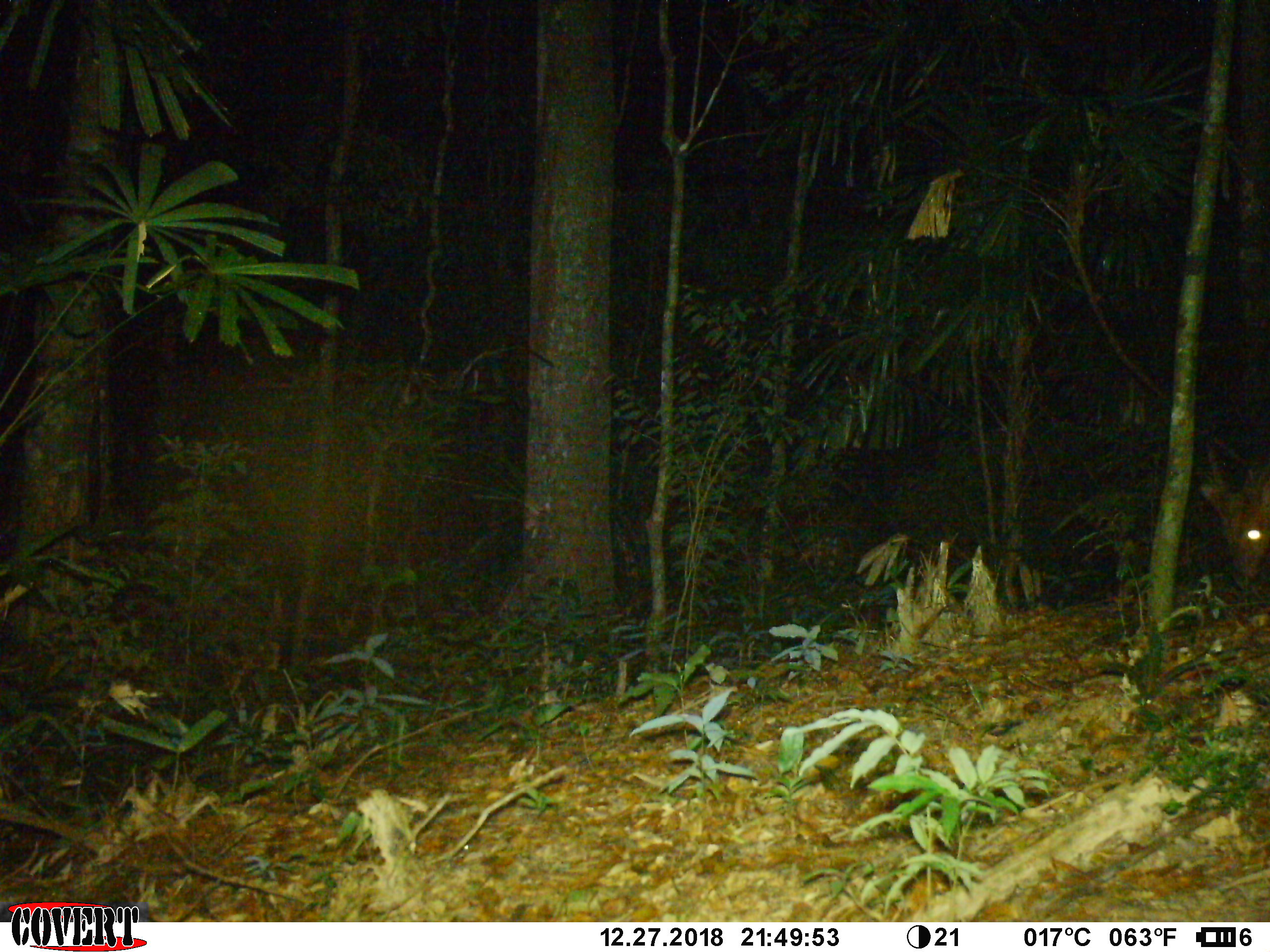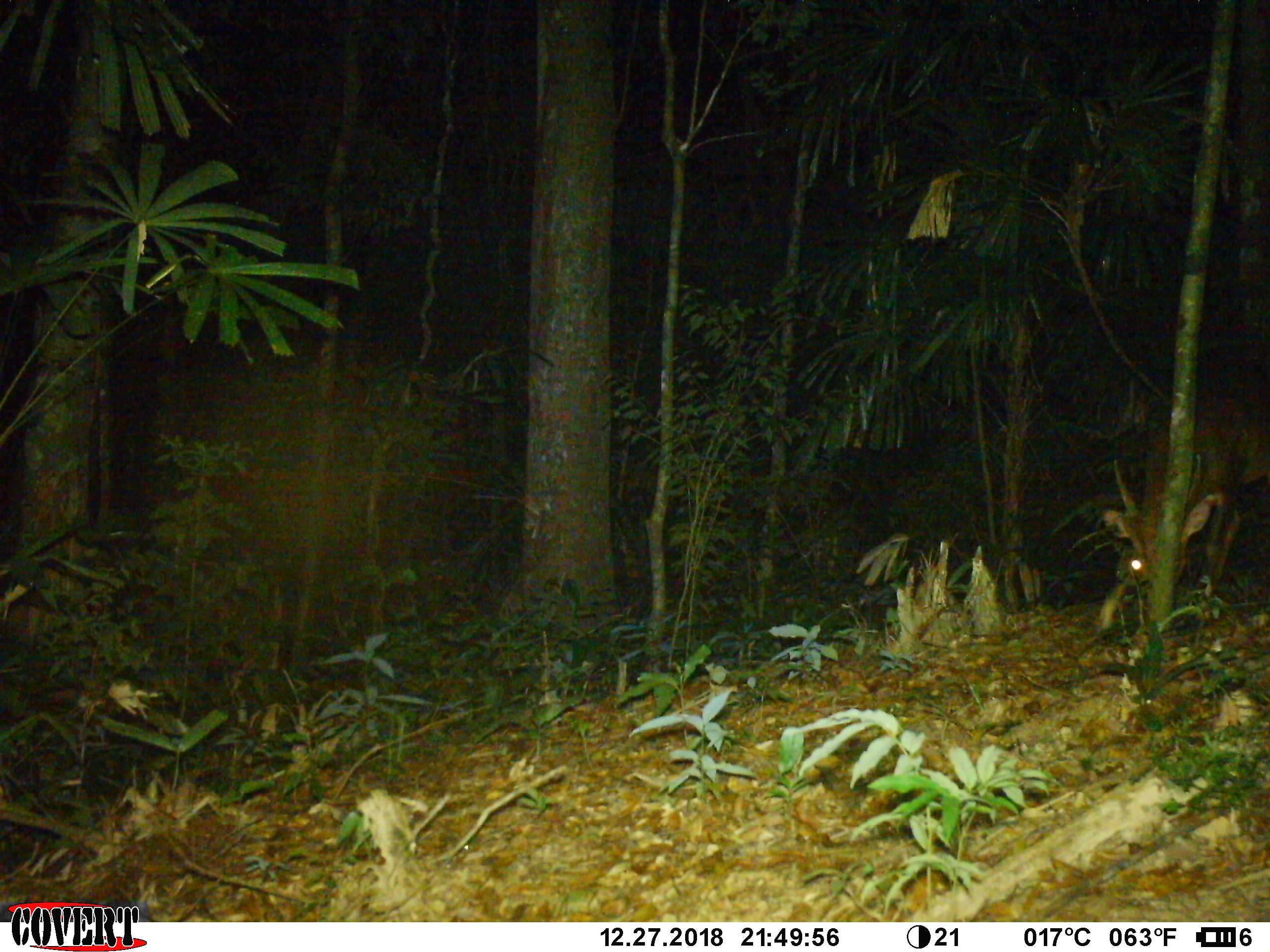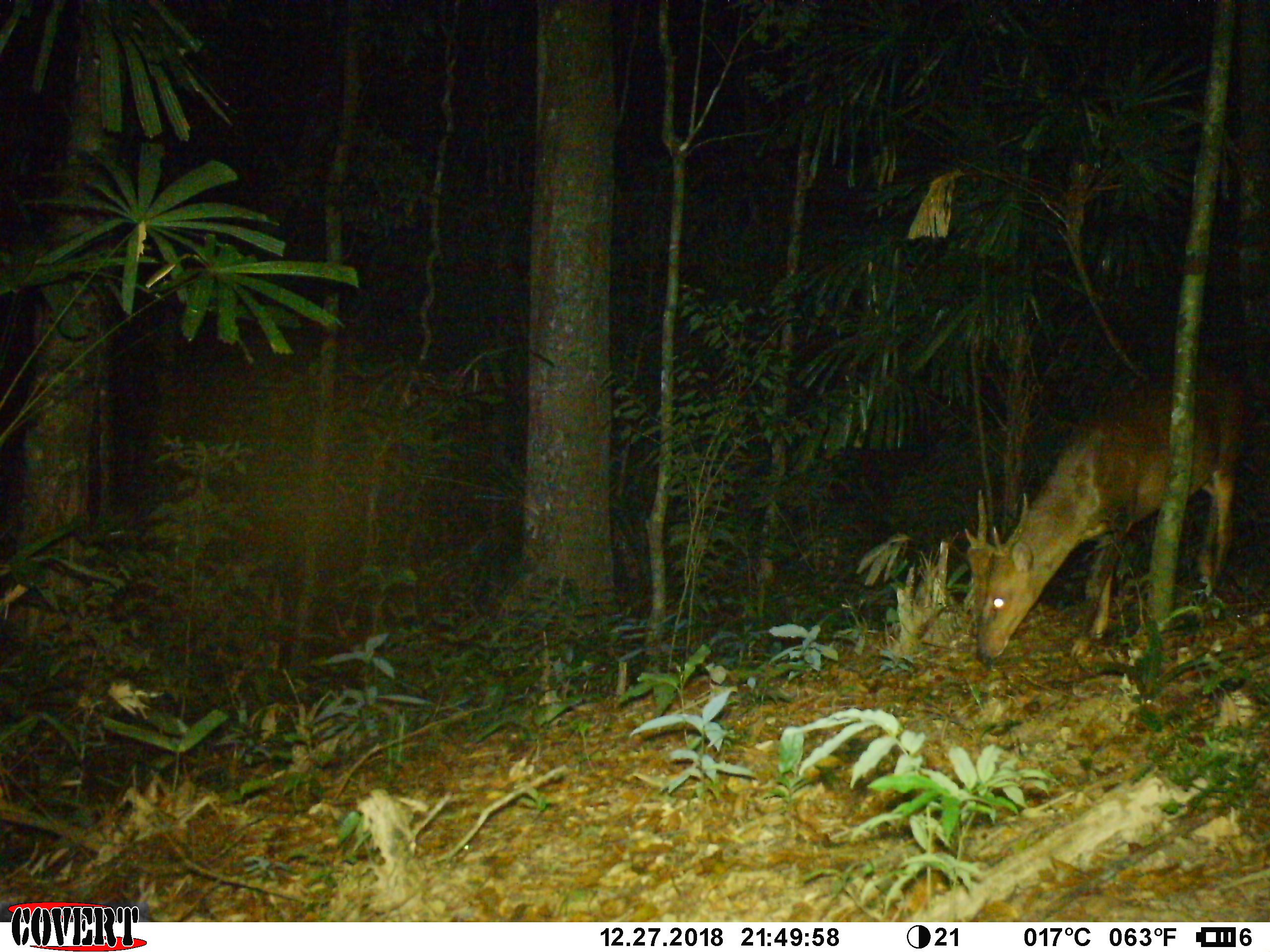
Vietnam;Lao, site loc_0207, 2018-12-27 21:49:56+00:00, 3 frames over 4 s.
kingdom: Animalia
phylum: Chordata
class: Mammalia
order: Artiodactyla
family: Cervidae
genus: Muntiacus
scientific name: Muntiacus vuquangensis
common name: large-antlered muntjac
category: large antlered muntjac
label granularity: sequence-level